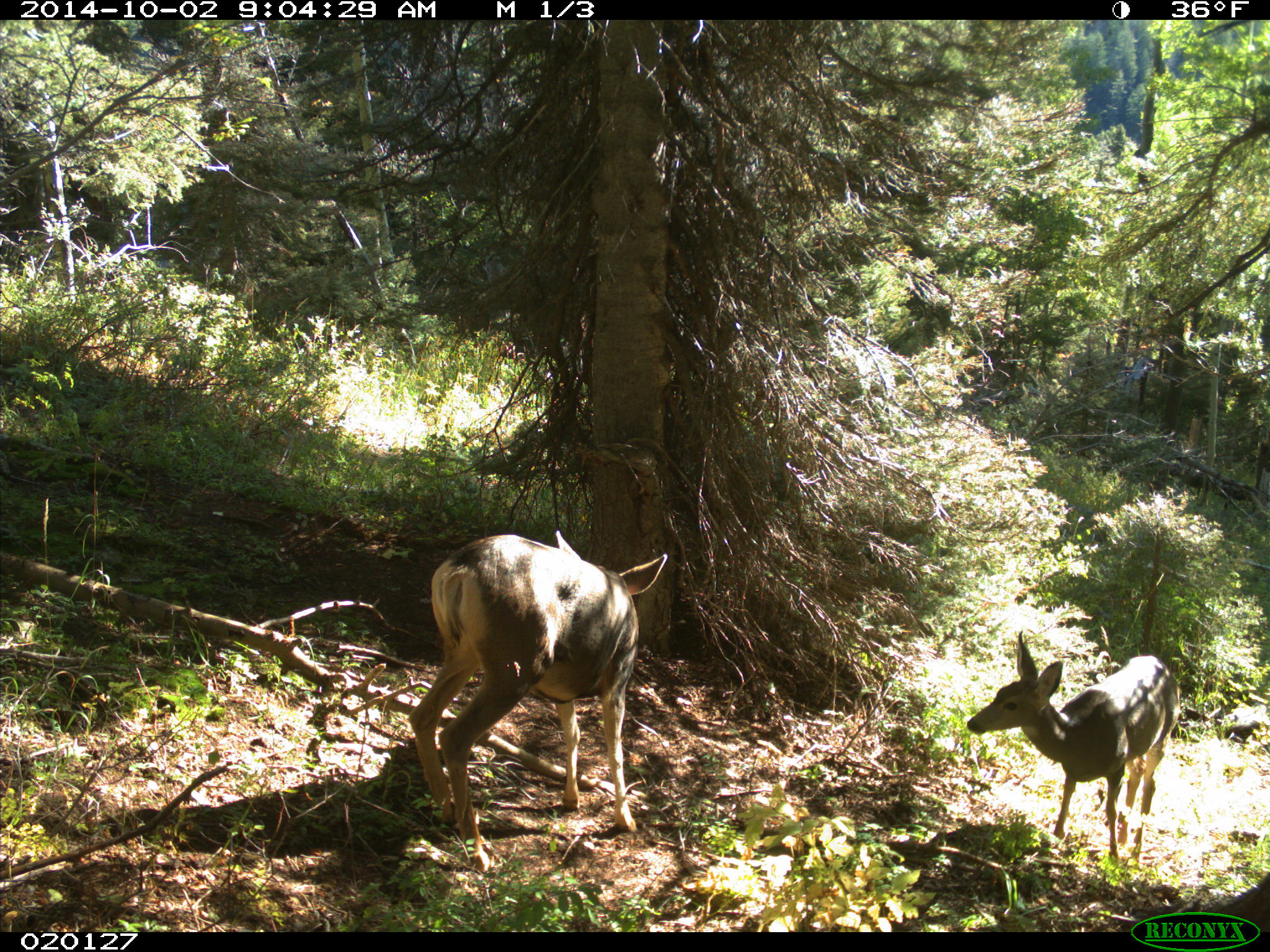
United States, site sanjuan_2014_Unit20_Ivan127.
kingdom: Animalia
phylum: Chordata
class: Mammalia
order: Artiodactyla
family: Cervidae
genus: Odocoileus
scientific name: Odocoileus hemionus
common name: mule deer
Odocoileus hemionus (mule deer).